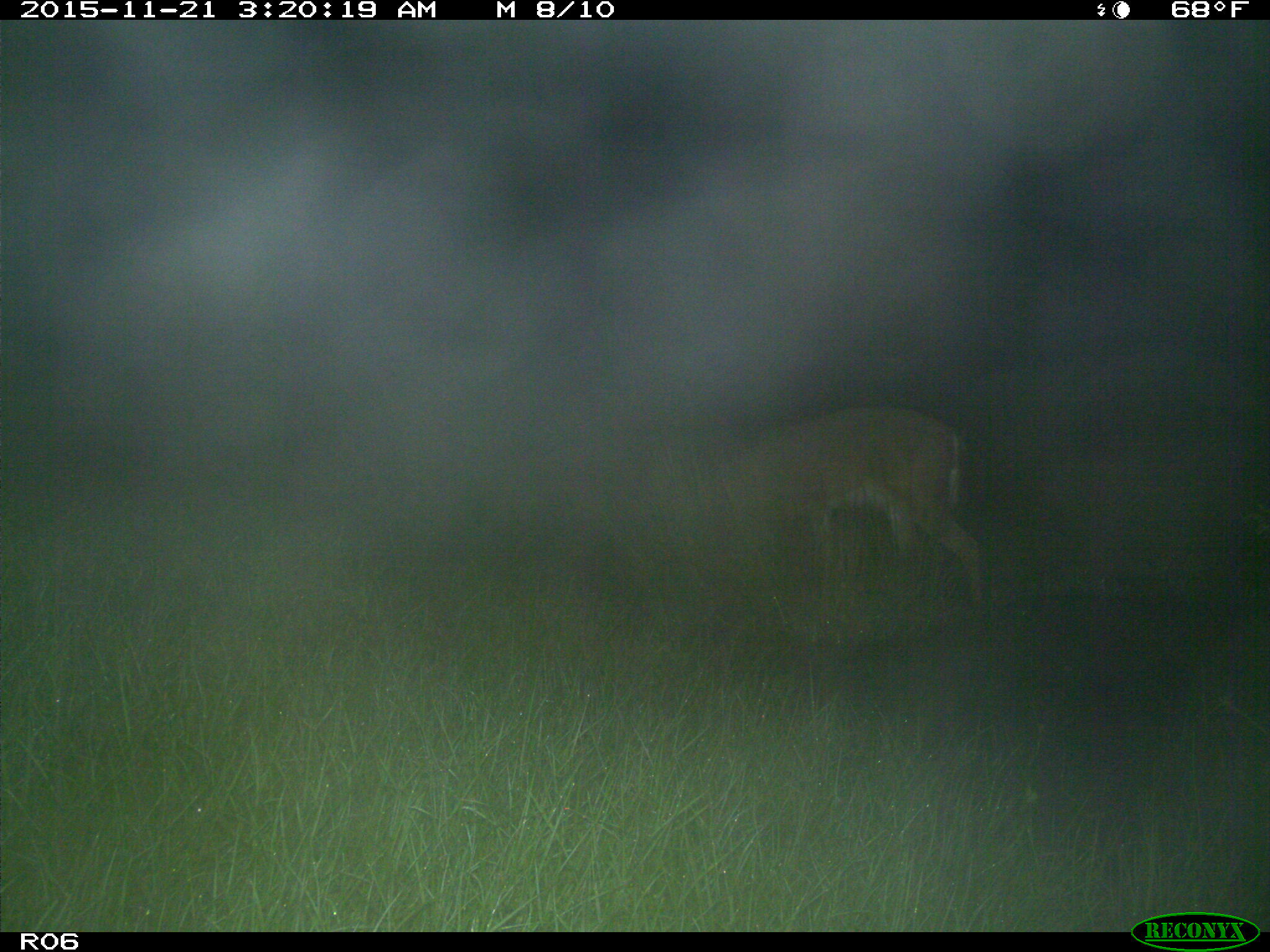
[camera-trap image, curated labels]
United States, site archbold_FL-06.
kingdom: Animalia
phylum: Chordata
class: Mammalia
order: Artiodactyla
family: Cervidae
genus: Odocoileus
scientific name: Odocoileus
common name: deer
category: unidentified deer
Unidentified deer (deer) (Odocoileus).